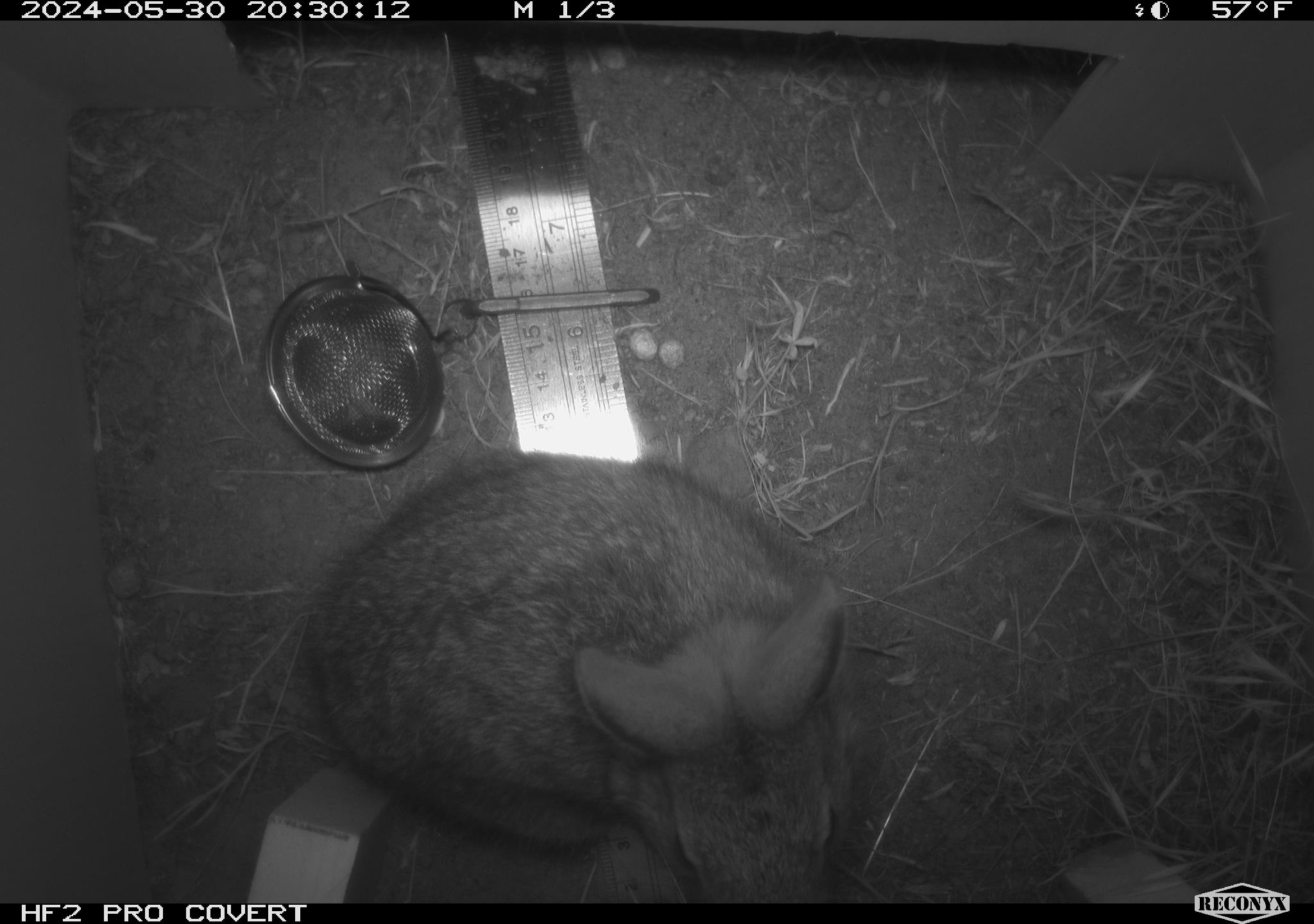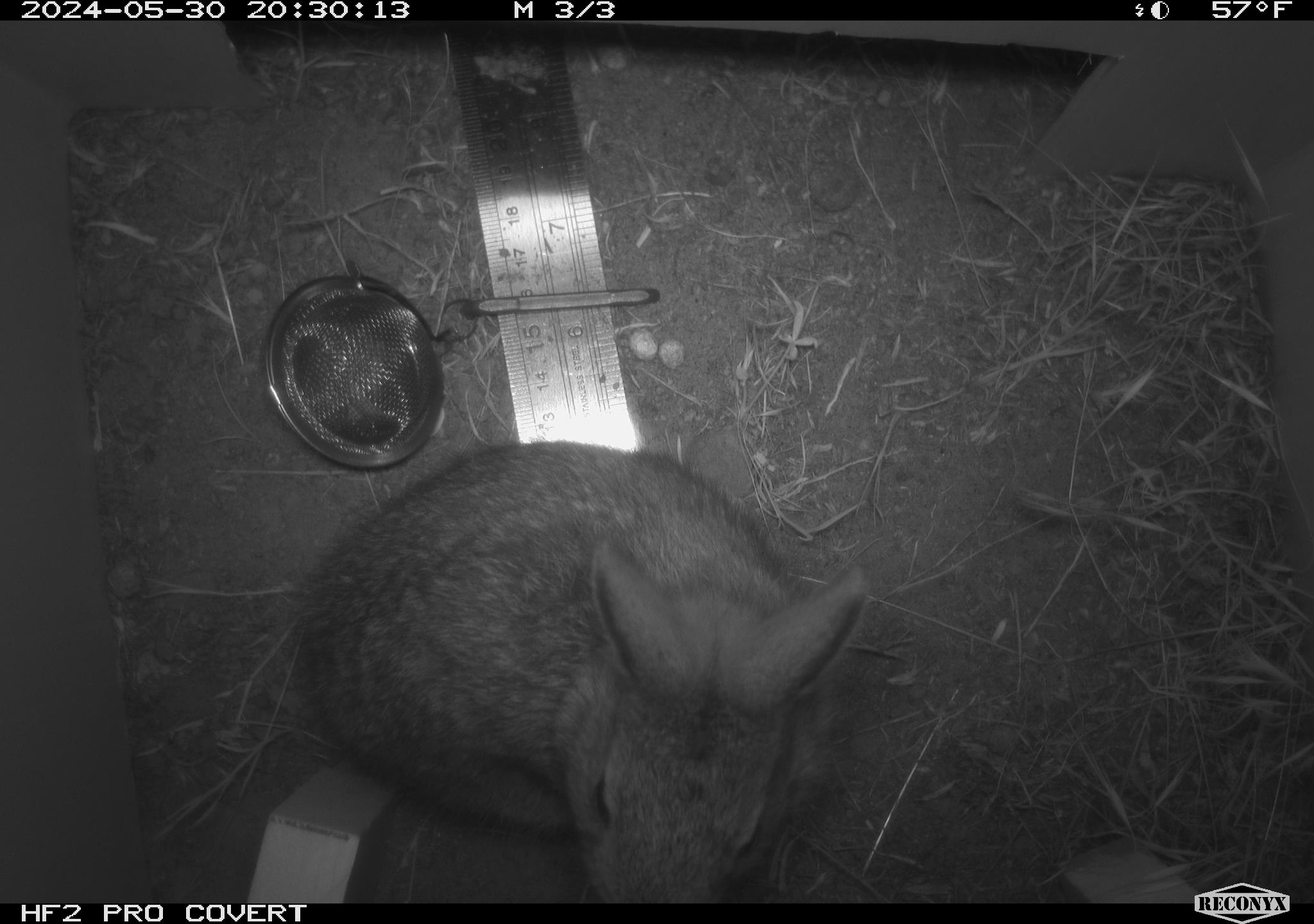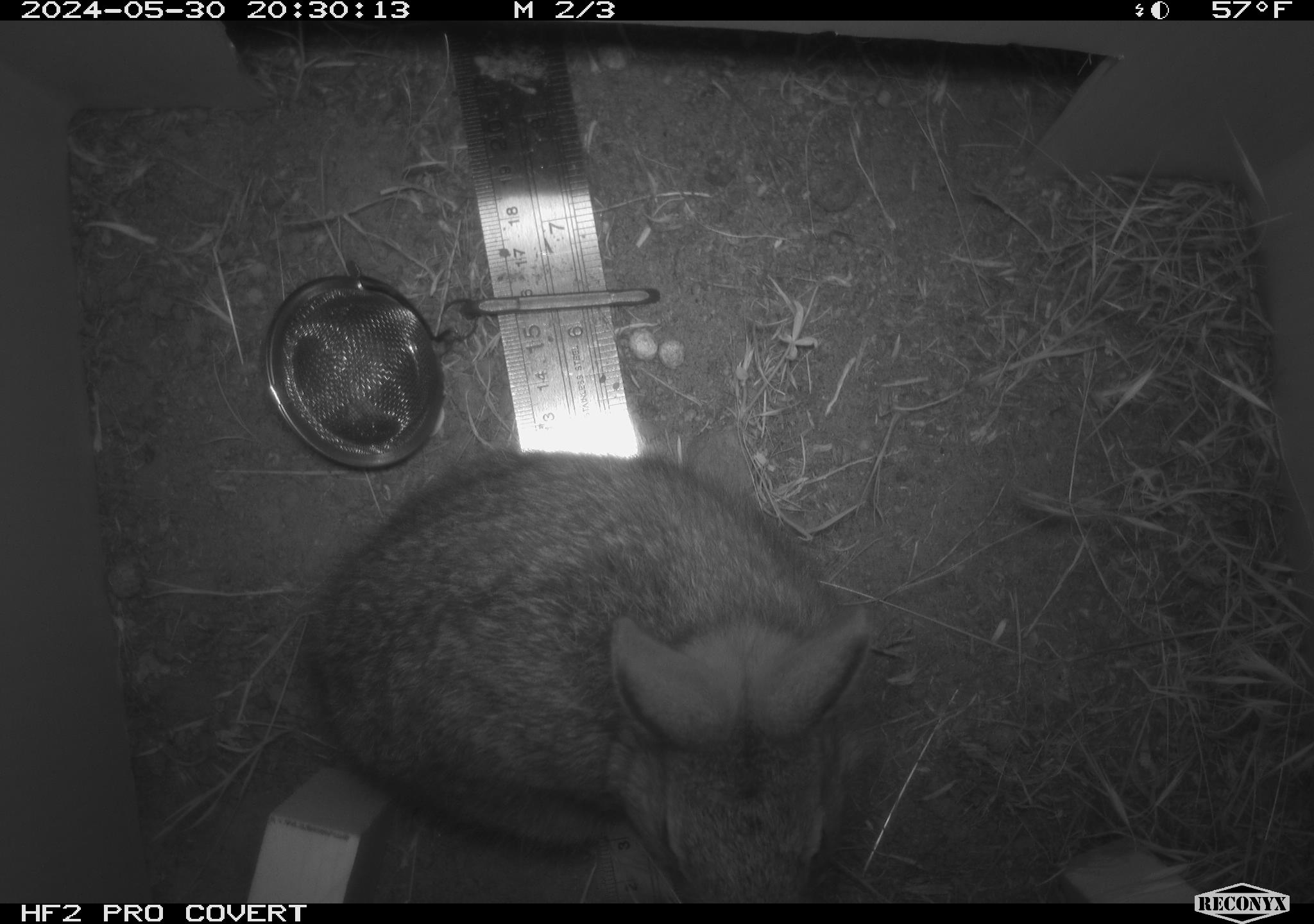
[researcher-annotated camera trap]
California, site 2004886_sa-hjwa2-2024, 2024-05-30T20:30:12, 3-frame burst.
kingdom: Animalia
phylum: Chordata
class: Mammalia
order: Lagomorpha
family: Leporidae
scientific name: Leporidae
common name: rabbit or hare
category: rabbit and hare family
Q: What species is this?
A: Rabbit and hare family (rabbit or hare) (Leporidae).